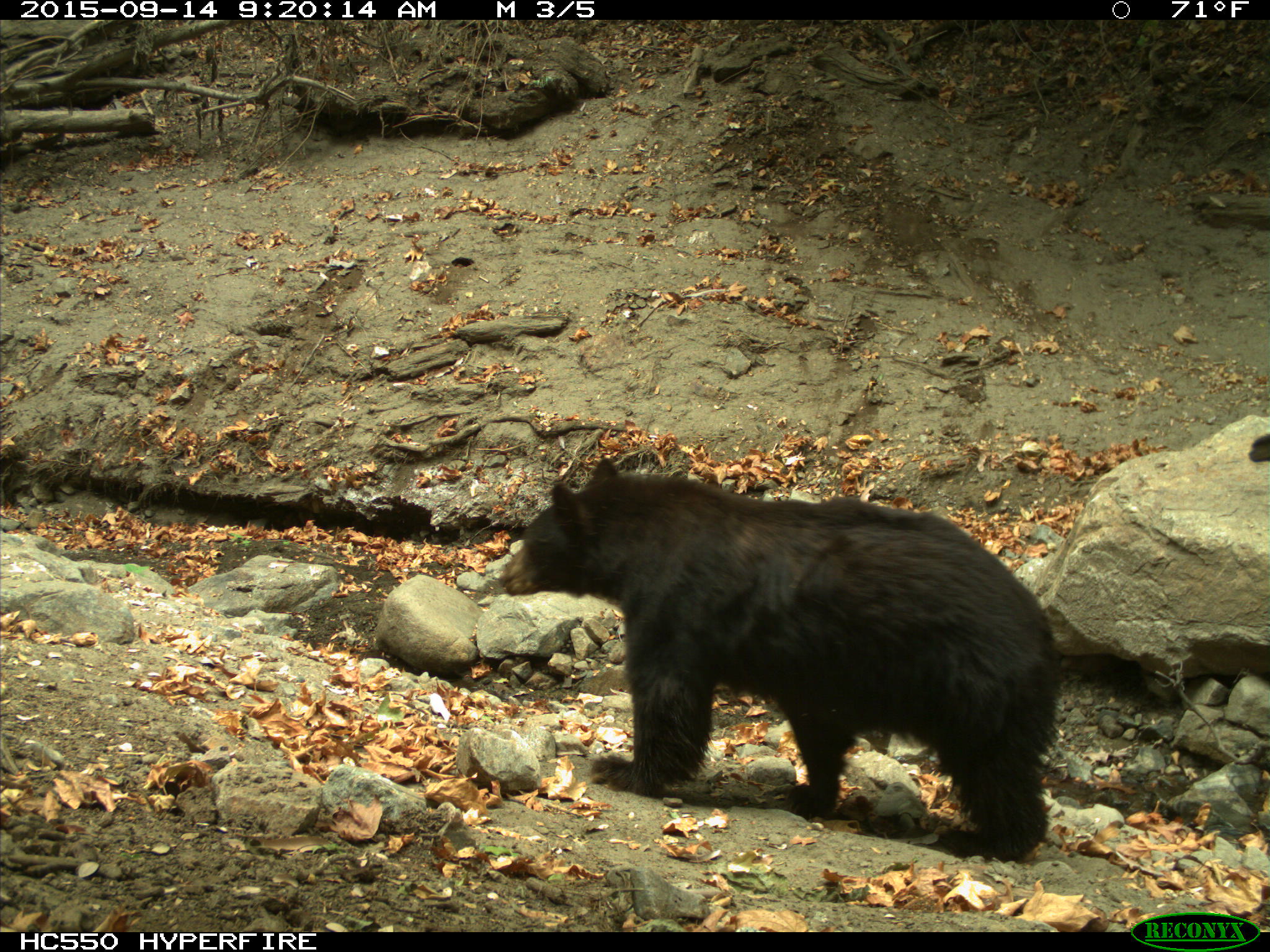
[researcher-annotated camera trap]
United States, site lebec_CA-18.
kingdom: Animalia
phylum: Chordata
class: Mammalia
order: Carnivora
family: Ursidae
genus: Ursus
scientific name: Ursus americanus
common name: american black bear